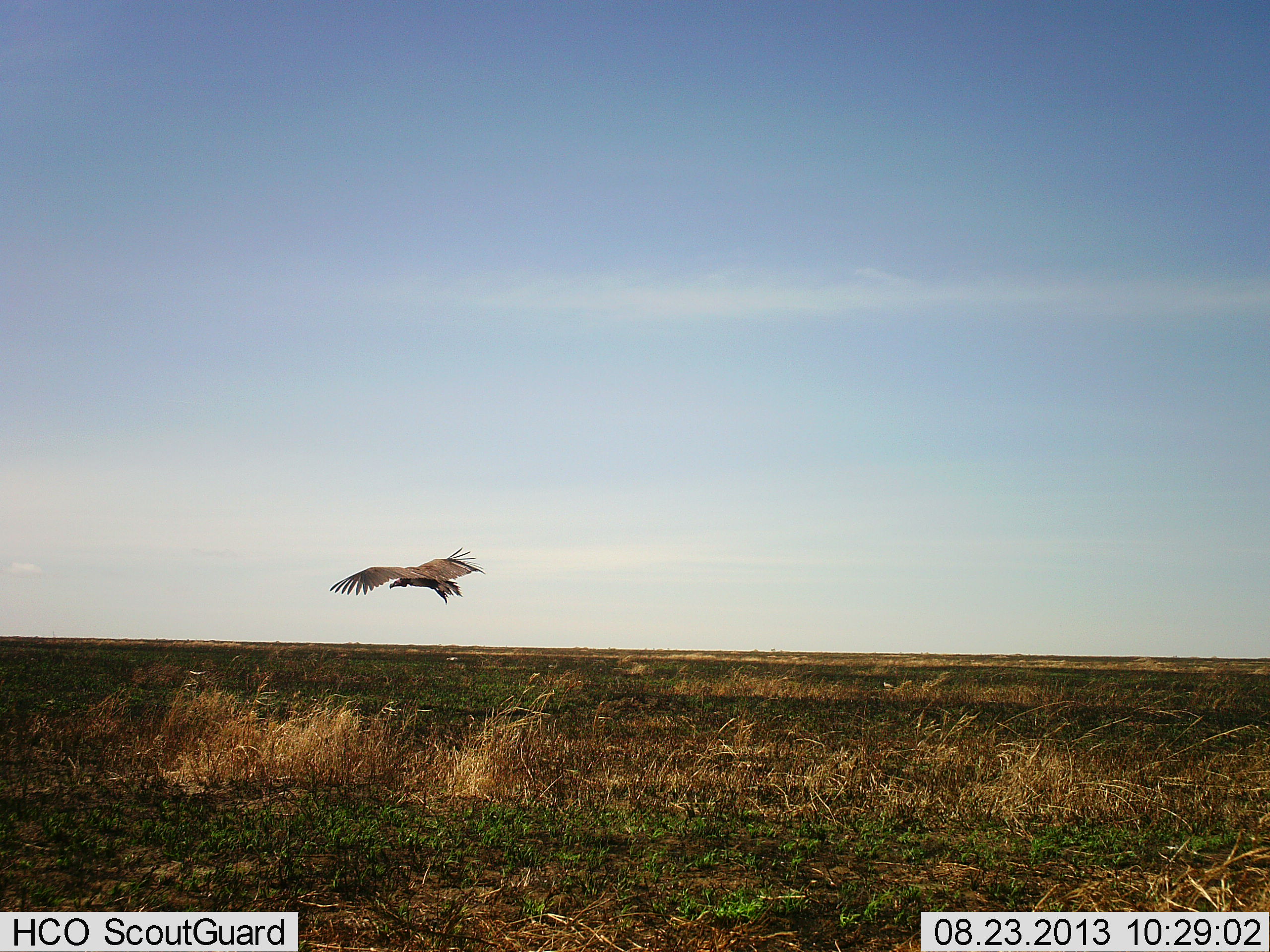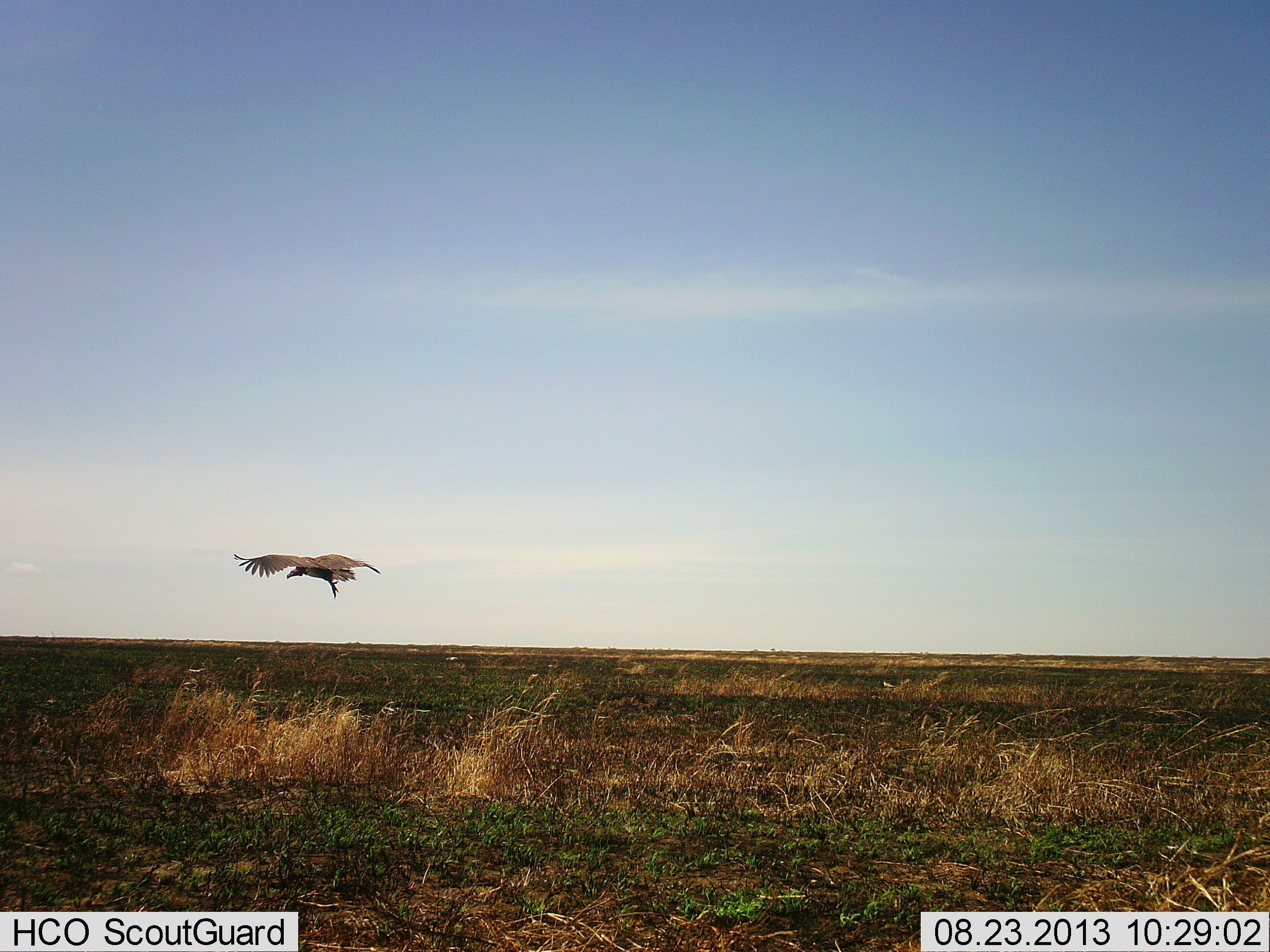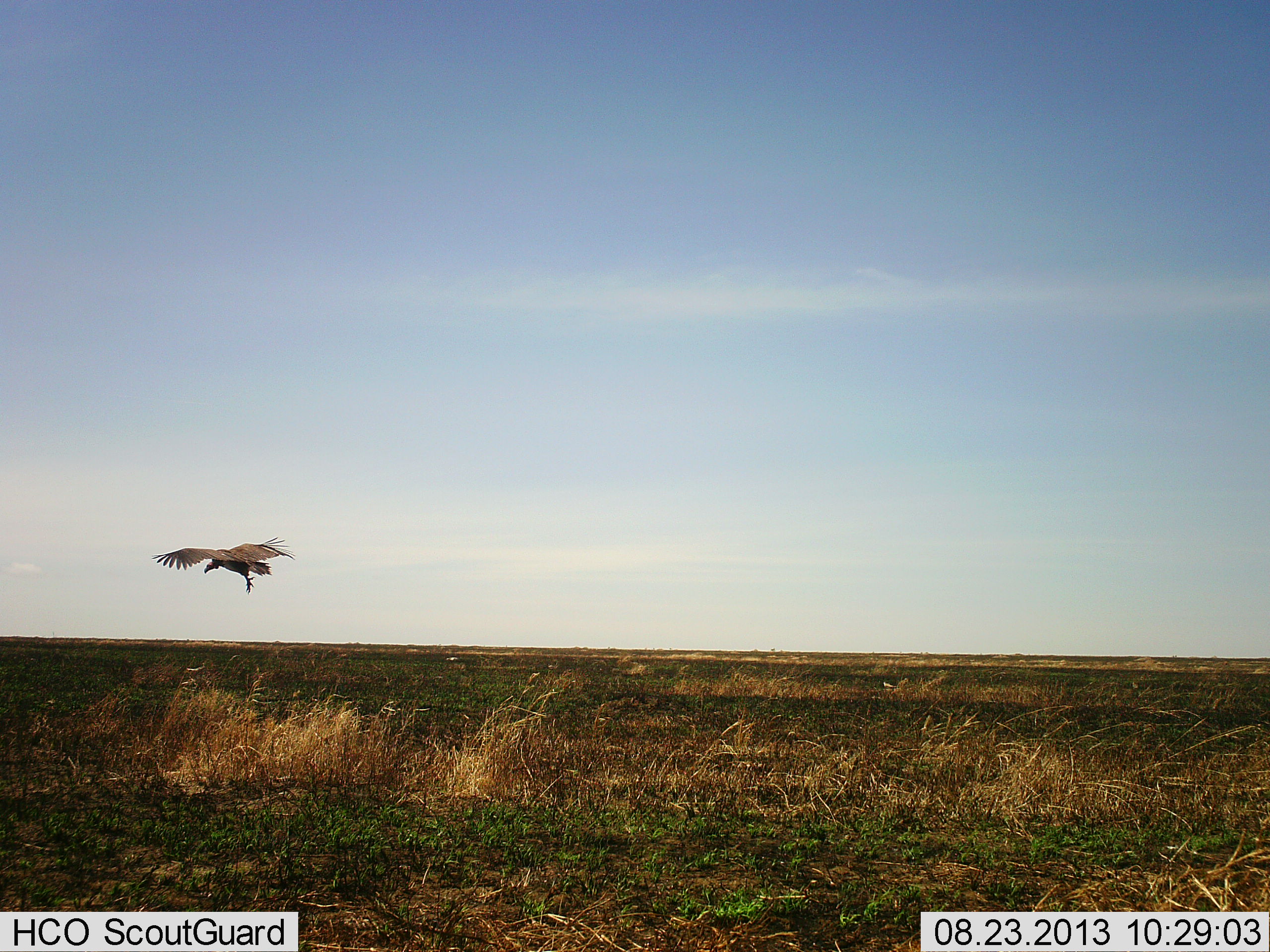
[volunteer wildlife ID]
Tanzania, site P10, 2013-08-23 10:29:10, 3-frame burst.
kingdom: Animalia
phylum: Chordata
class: Aves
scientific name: Aves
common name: bird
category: otherbird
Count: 1.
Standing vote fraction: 0%.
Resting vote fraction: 0%.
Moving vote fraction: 100%.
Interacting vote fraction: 0%.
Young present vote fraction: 0%.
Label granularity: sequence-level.